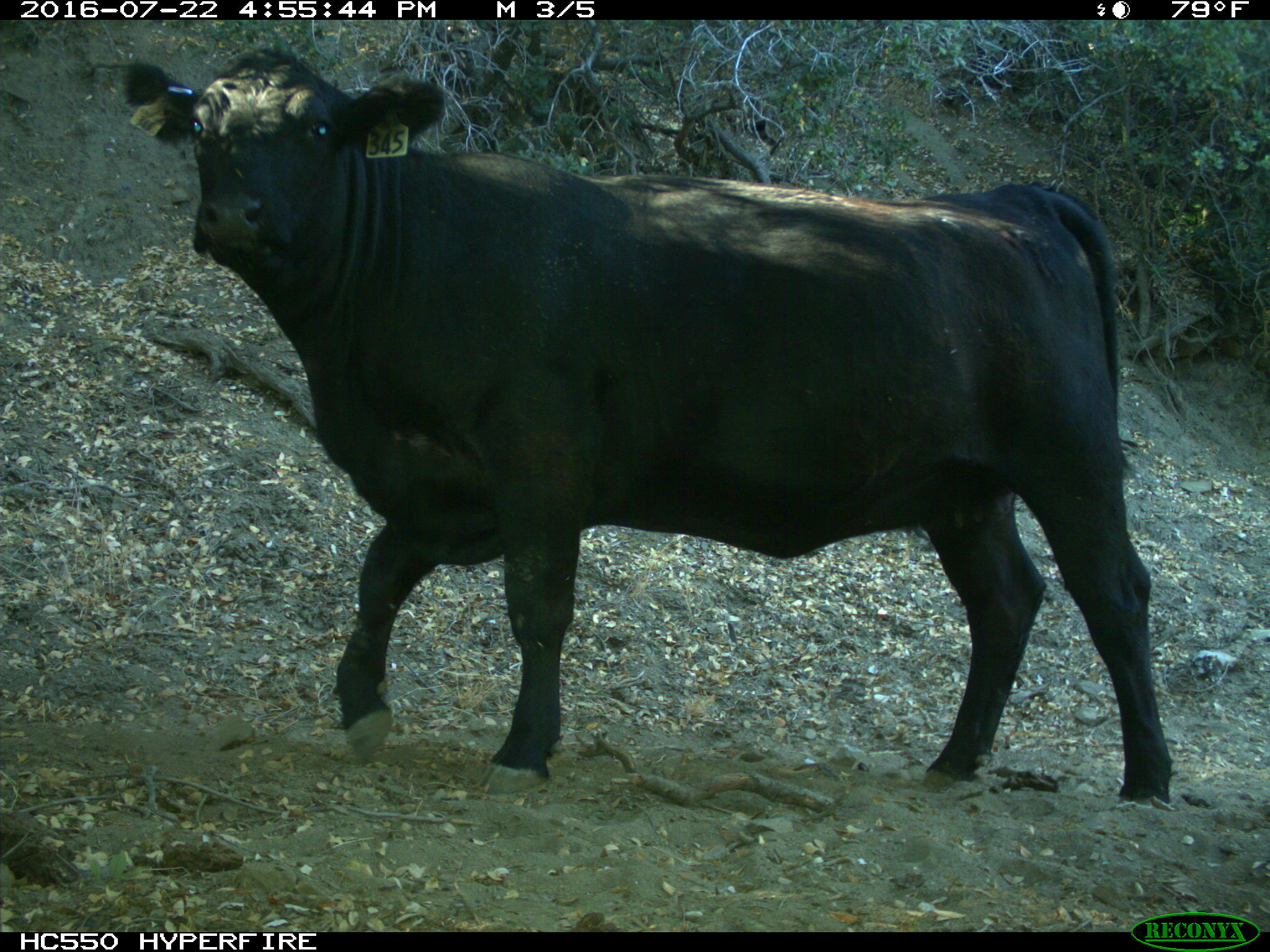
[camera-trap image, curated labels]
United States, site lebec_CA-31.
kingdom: Animalia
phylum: Chordata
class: Mammalia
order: Artiodactyla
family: Bovidae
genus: Bos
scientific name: Bos taurus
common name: domestic cow